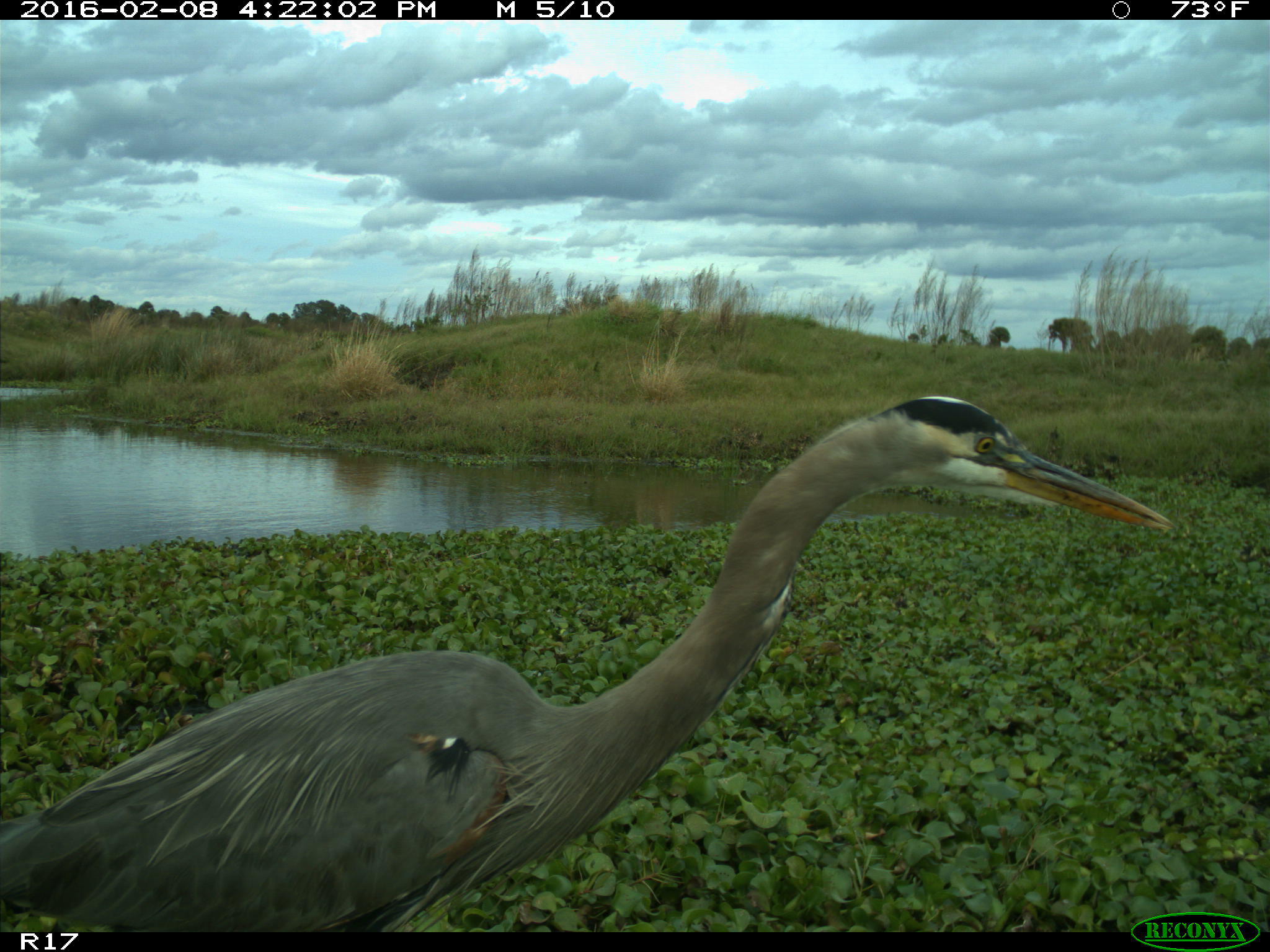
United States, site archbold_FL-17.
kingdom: Animalia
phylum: Chordata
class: Aves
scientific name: Aves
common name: birds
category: unidentified bird